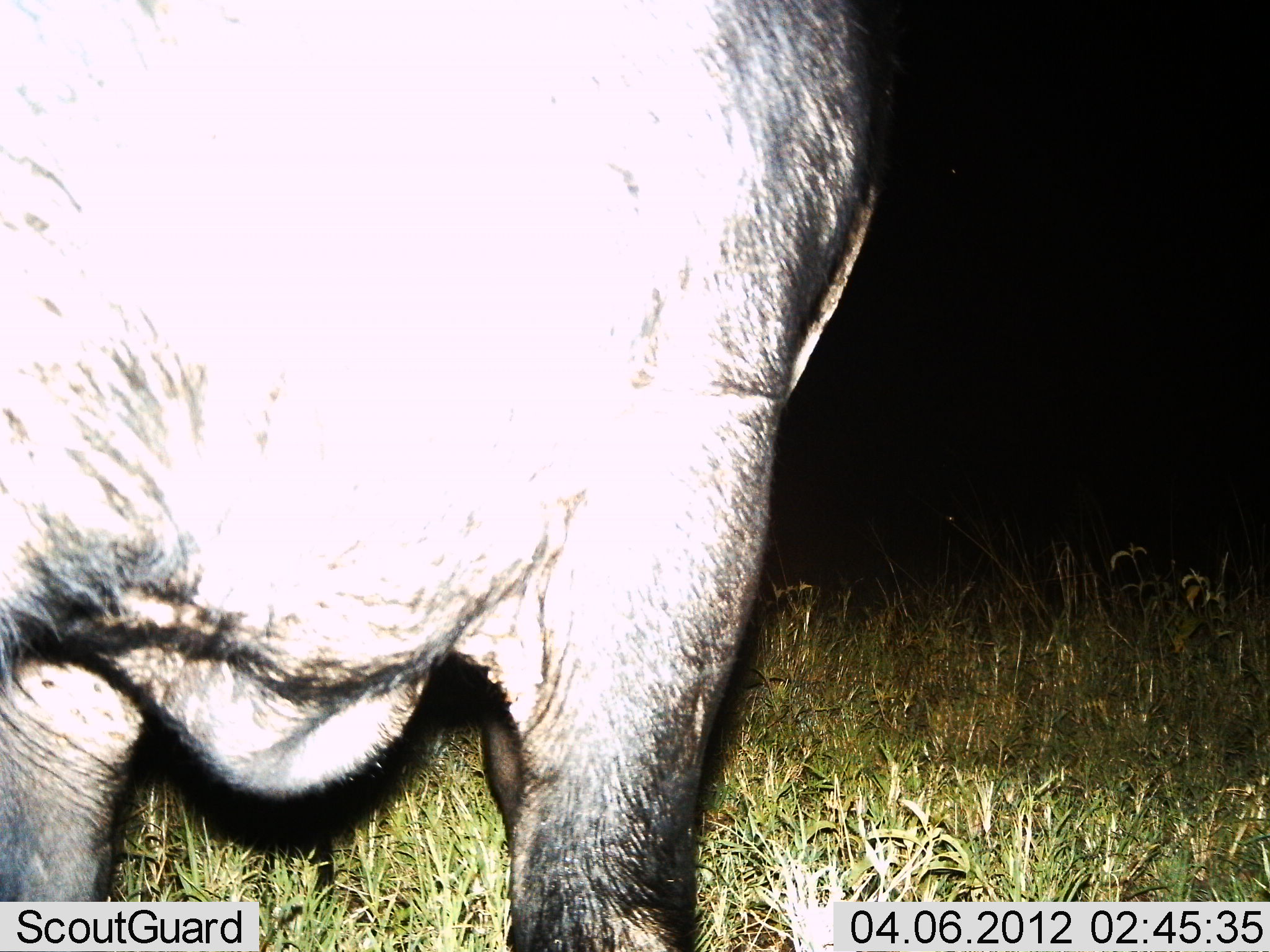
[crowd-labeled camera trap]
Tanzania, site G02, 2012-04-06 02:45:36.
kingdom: Animalia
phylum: Chordata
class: Mammalia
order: Artiodactyla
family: Bovidae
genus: Syncerus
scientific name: Syncerus caffer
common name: cape buffalo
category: buffalo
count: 1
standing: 89%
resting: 0%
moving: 6%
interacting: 0%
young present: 0%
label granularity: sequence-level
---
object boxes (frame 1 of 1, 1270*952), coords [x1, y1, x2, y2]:
animal: [1, 1, 883, 952]